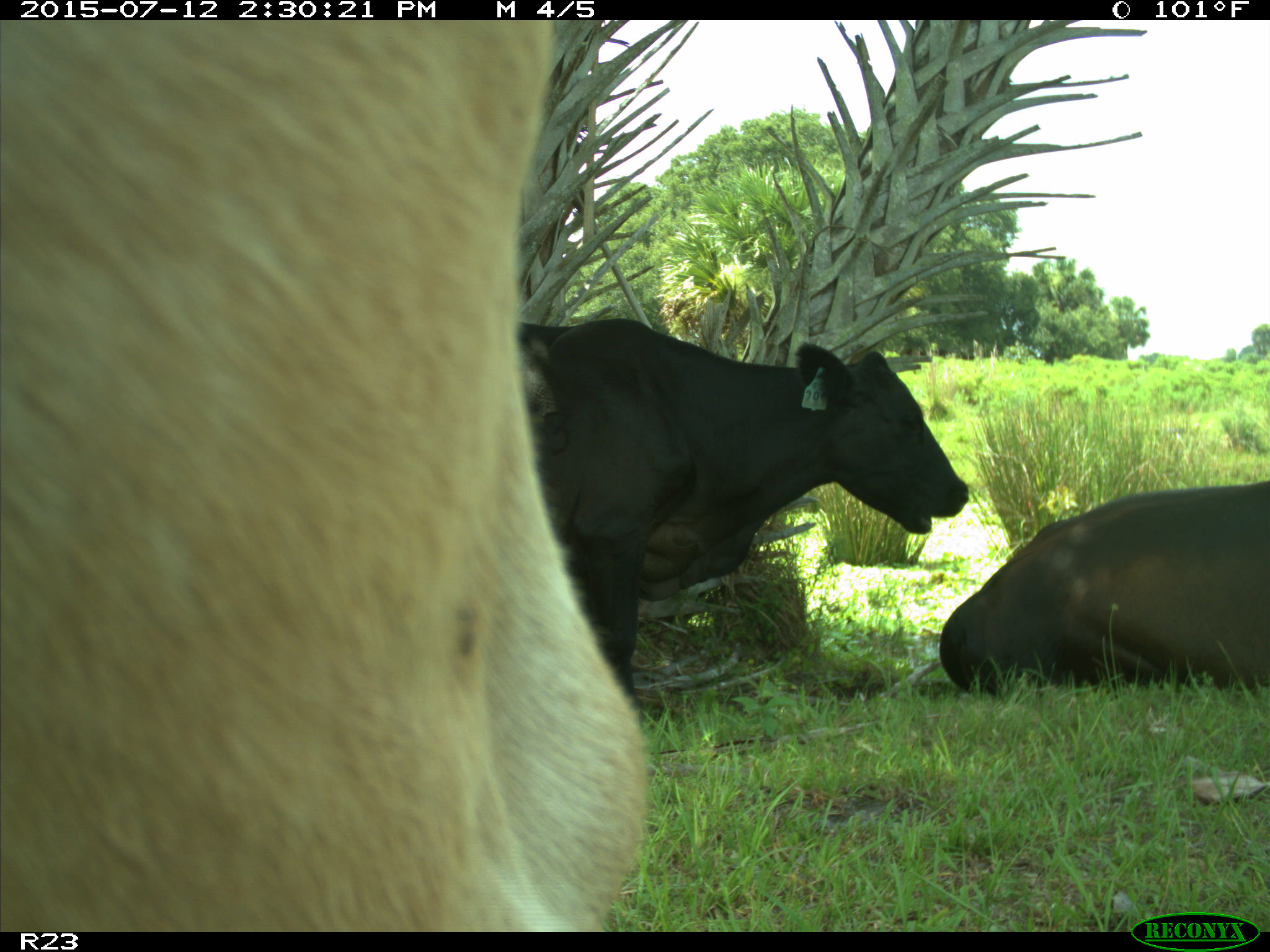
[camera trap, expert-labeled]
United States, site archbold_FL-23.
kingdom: Animalia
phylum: Chordata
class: Mammalia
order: Artiodactyla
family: Bovidae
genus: Bos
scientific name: Bos taurus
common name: domestic cow